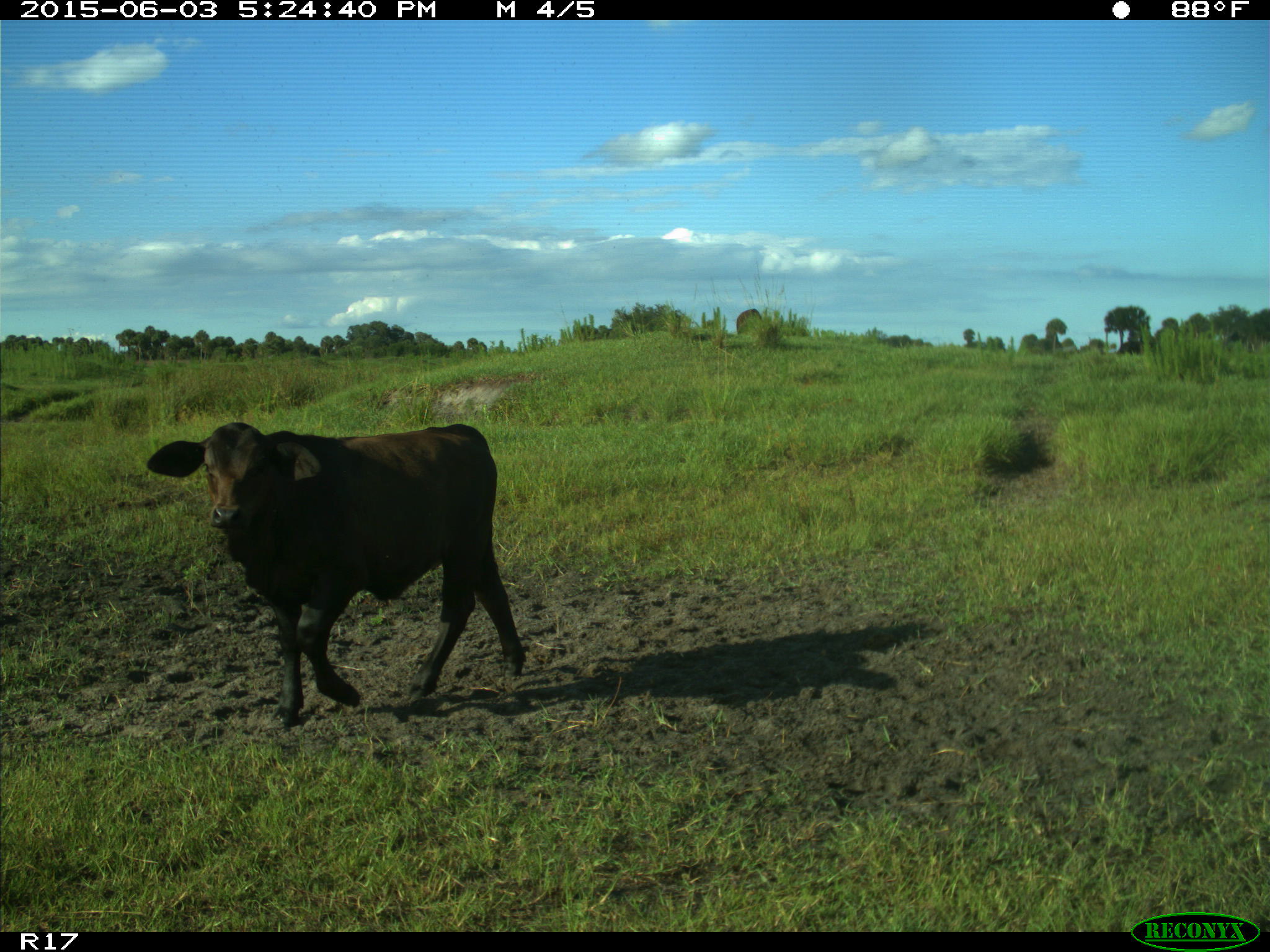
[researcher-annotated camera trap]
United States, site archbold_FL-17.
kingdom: Animalia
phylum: Chordata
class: Mammalia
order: Artiodactyla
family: Bovidae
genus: Bos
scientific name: Bos taurus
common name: domestic cow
Bos taurus (domestic cow).